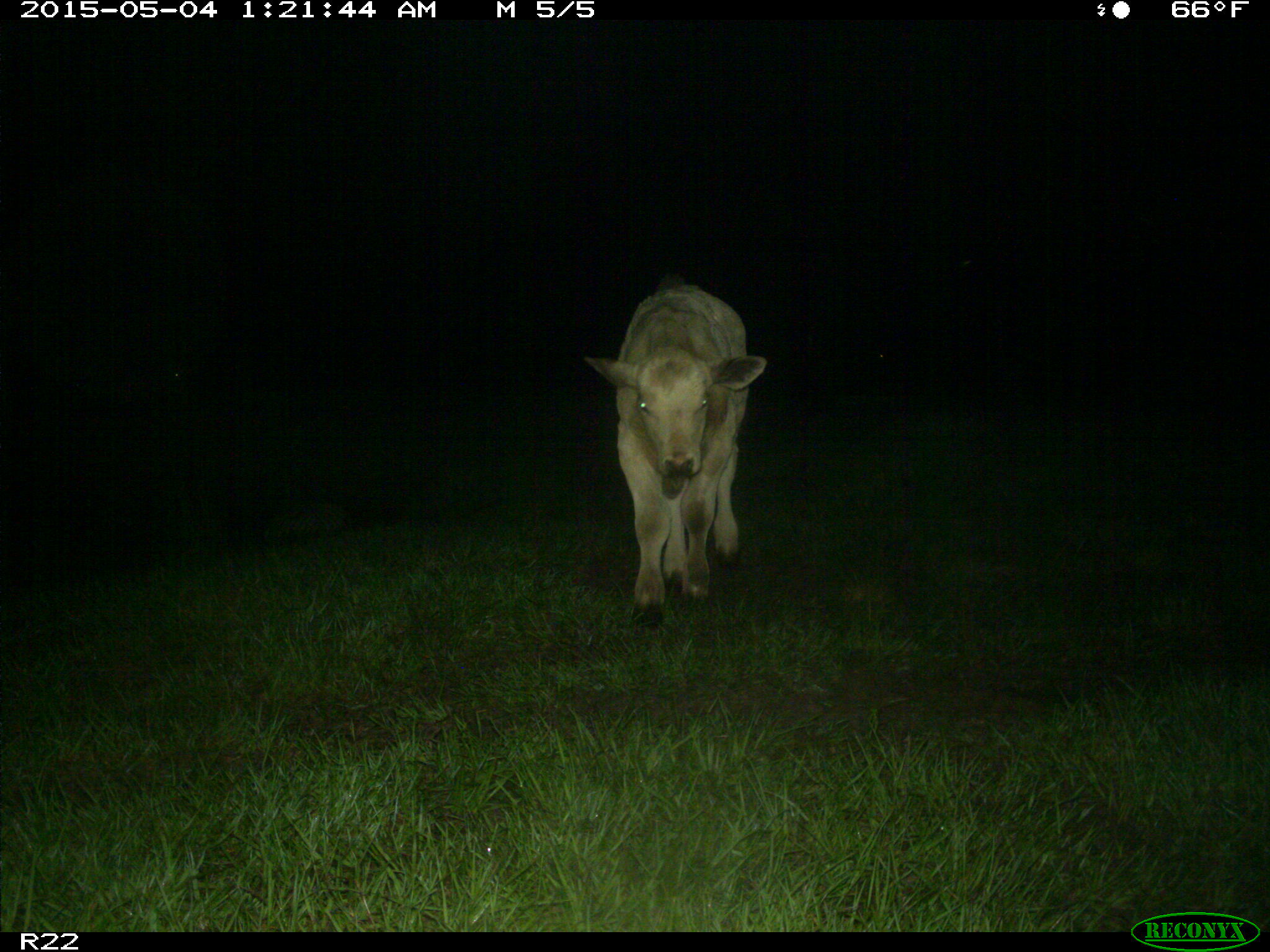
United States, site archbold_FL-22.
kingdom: Animalia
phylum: Chordata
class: Mammalia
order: Artiodactyla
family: Bovidae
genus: Bos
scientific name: Bos taurus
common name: domestic cow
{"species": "Bos taurus (domestic cow)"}